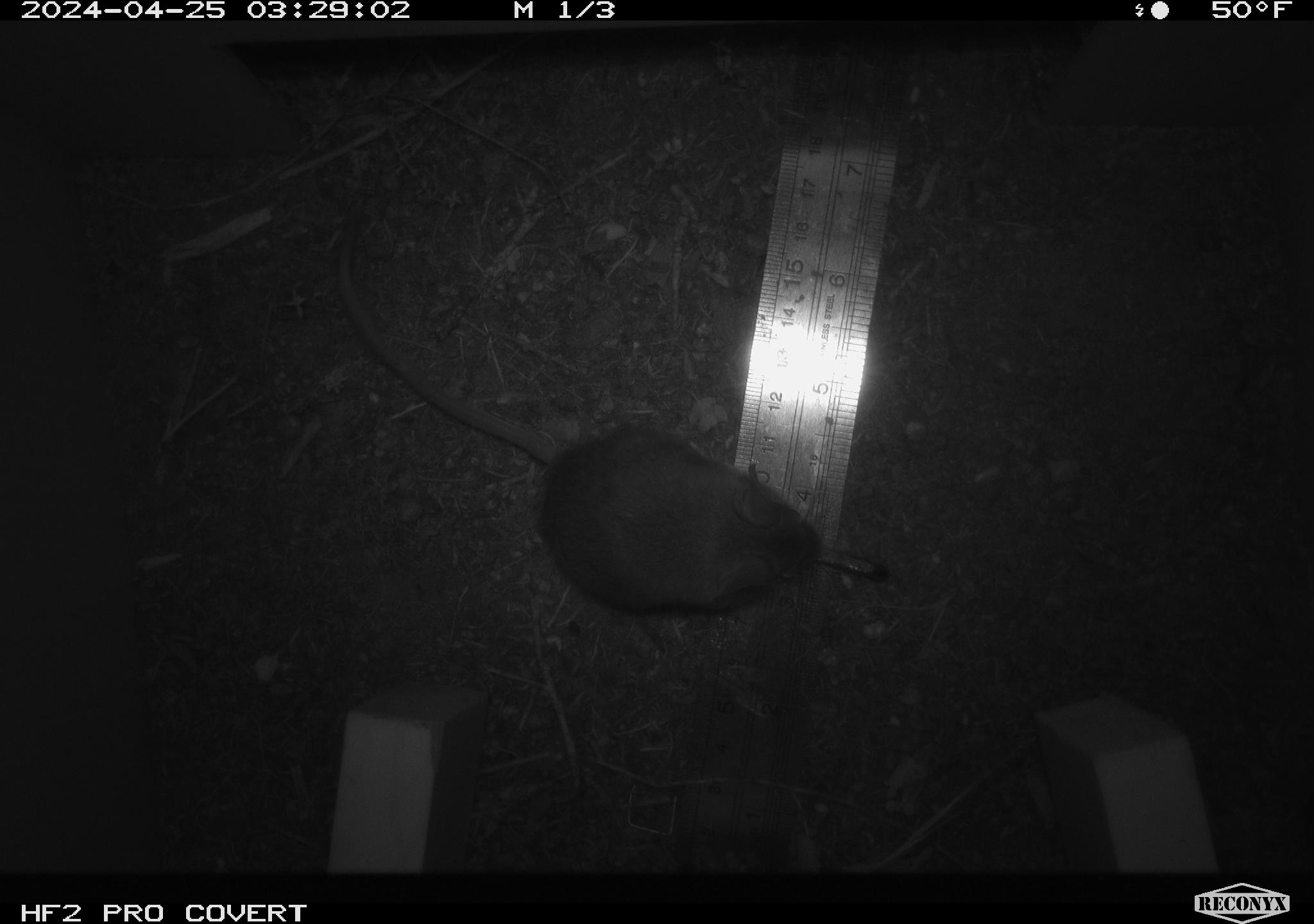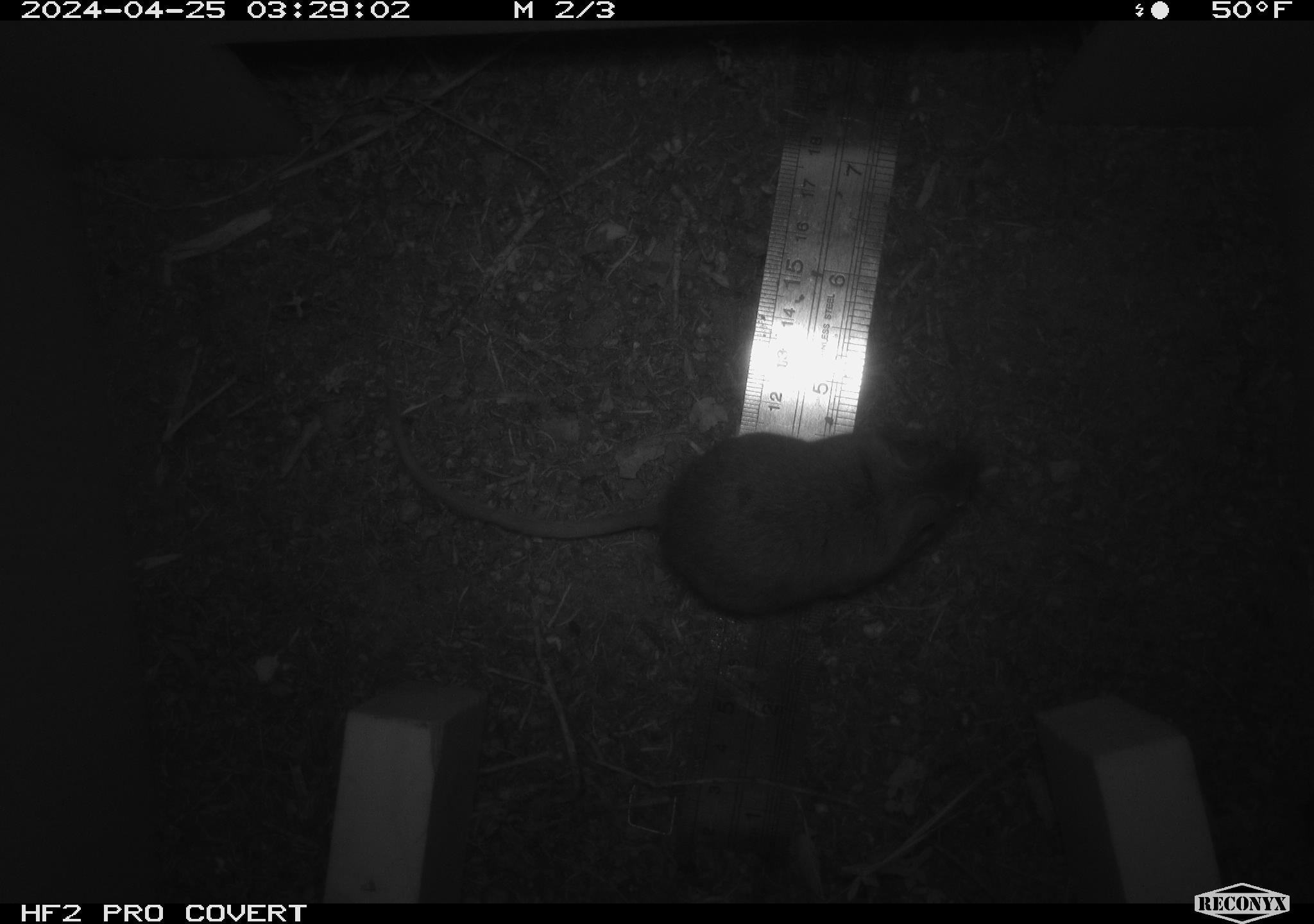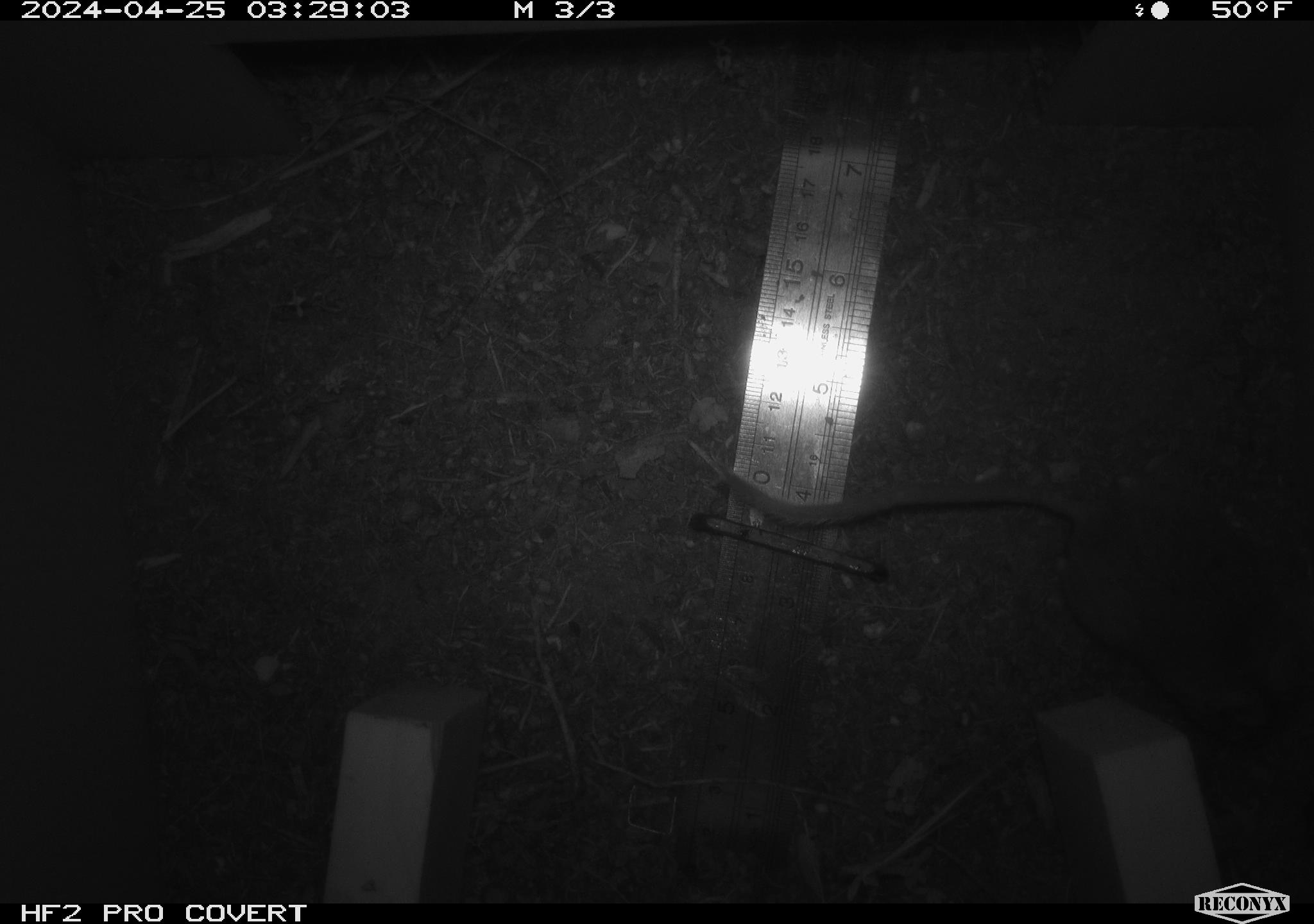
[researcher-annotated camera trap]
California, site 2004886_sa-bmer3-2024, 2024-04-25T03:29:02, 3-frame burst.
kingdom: Animalia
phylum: Chordata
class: Mammalia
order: Rodentia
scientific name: Rodentia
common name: mouse species